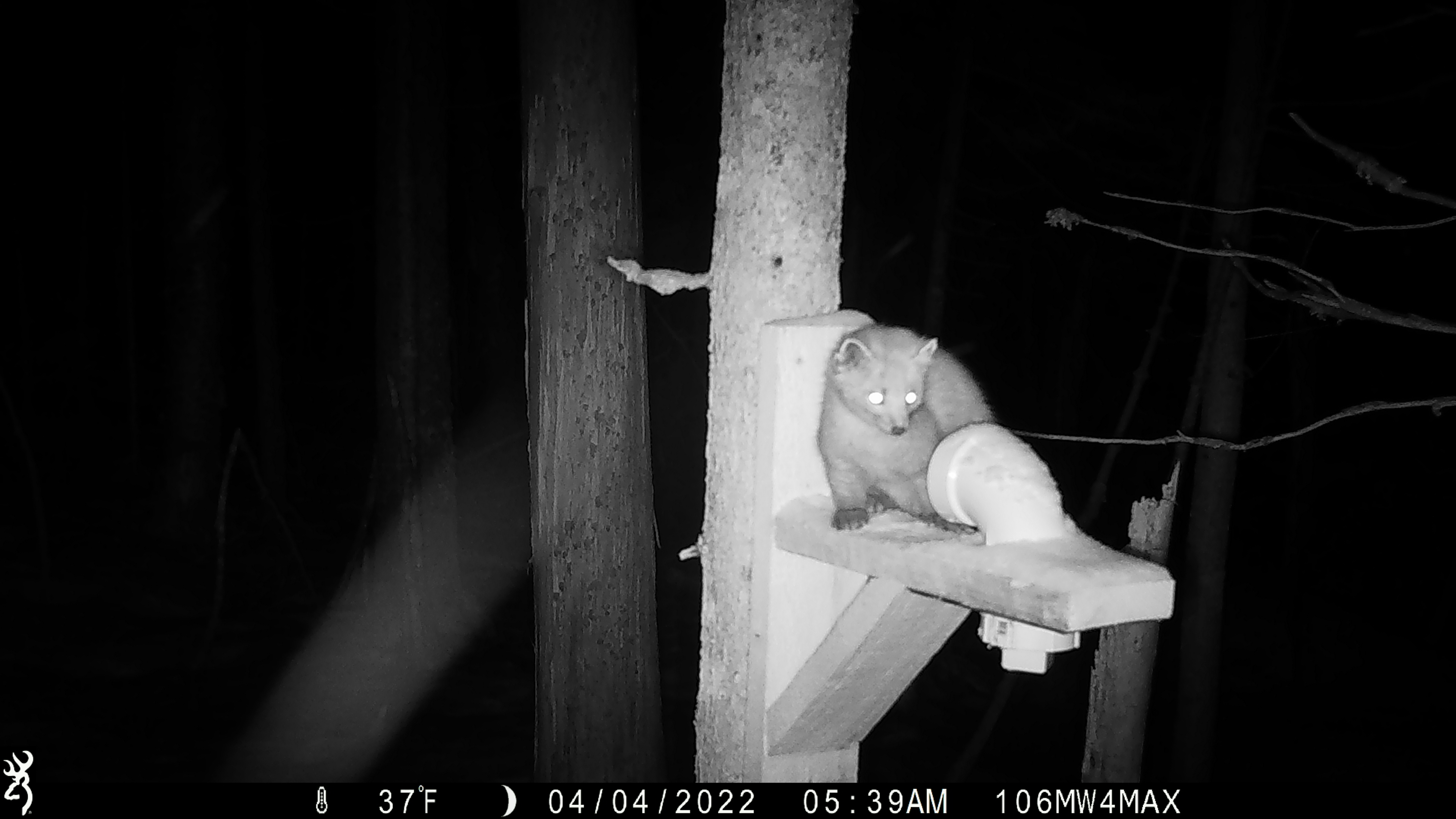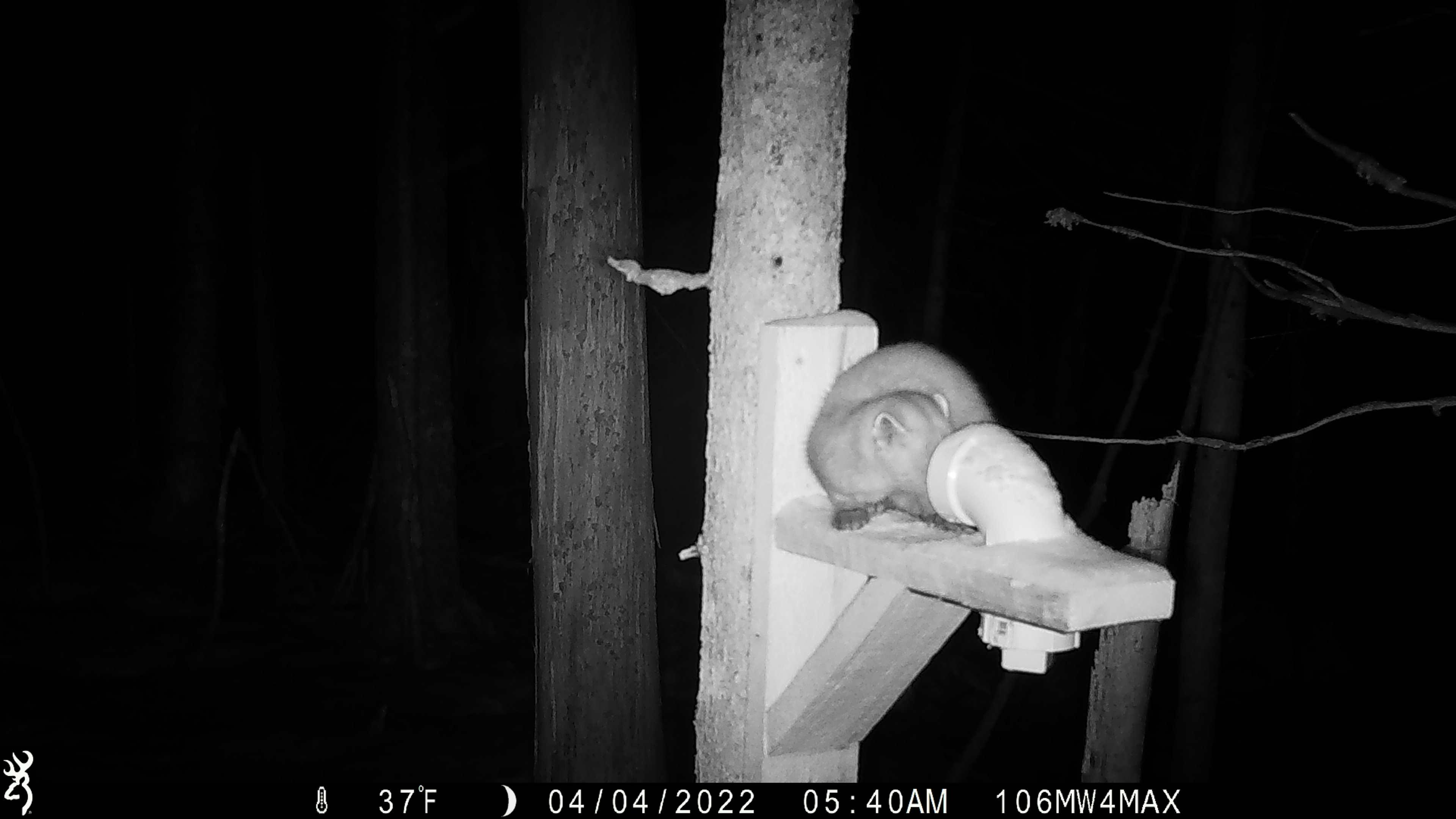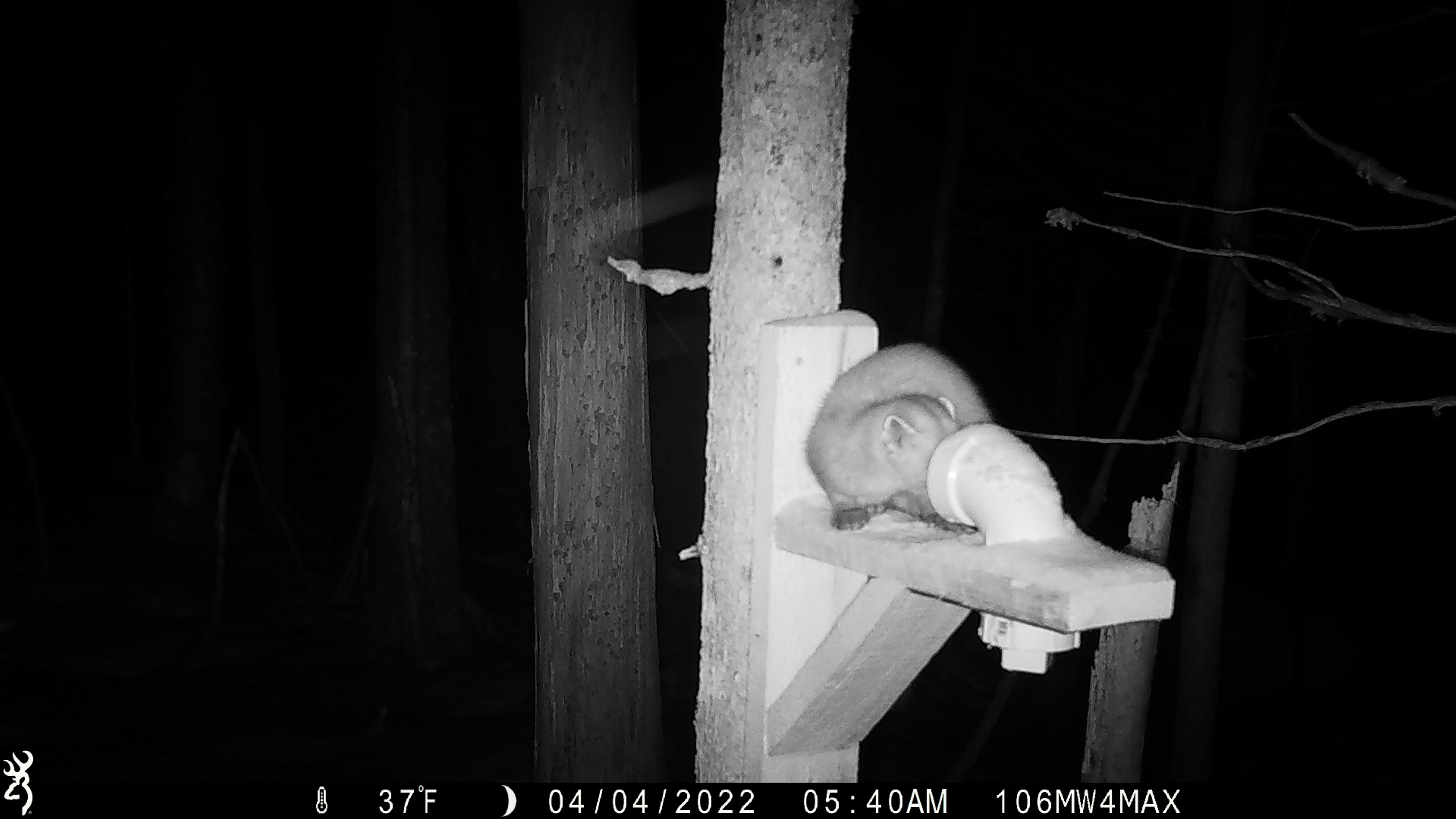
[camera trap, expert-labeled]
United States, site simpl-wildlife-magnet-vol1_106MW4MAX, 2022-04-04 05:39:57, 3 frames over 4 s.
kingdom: Animalia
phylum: Chordata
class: Mammalia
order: Carnivora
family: Mustelidae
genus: Martes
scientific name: Martes americana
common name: american marten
American marten (Martes americana).